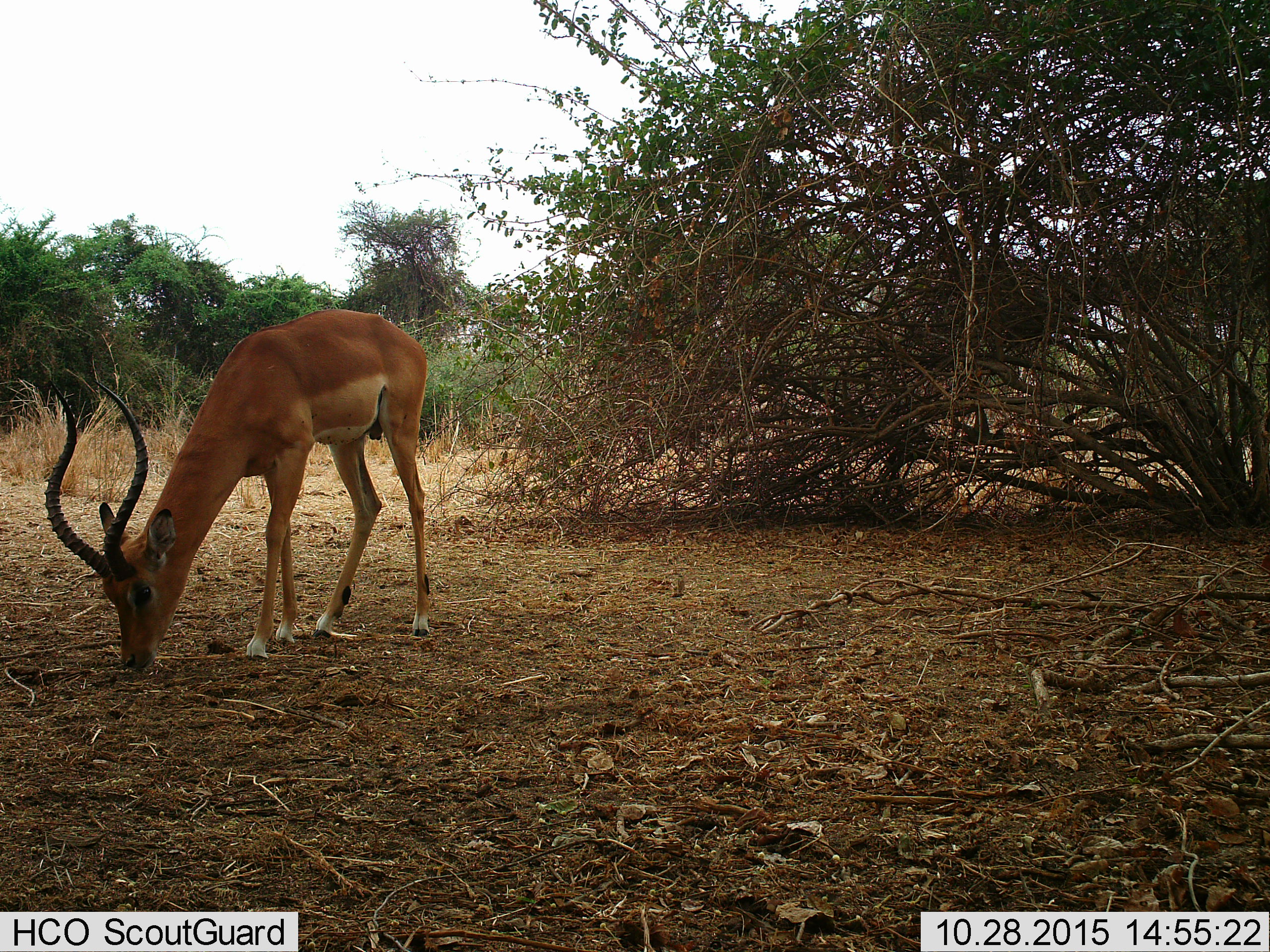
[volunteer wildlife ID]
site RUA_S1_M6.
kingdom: Animalia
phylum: Chordata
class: Mammalia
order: Artiodactyla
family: Bovidae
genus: Aepyceros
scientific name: Aepyceros melampus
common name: impala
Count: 1.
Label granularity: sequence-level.